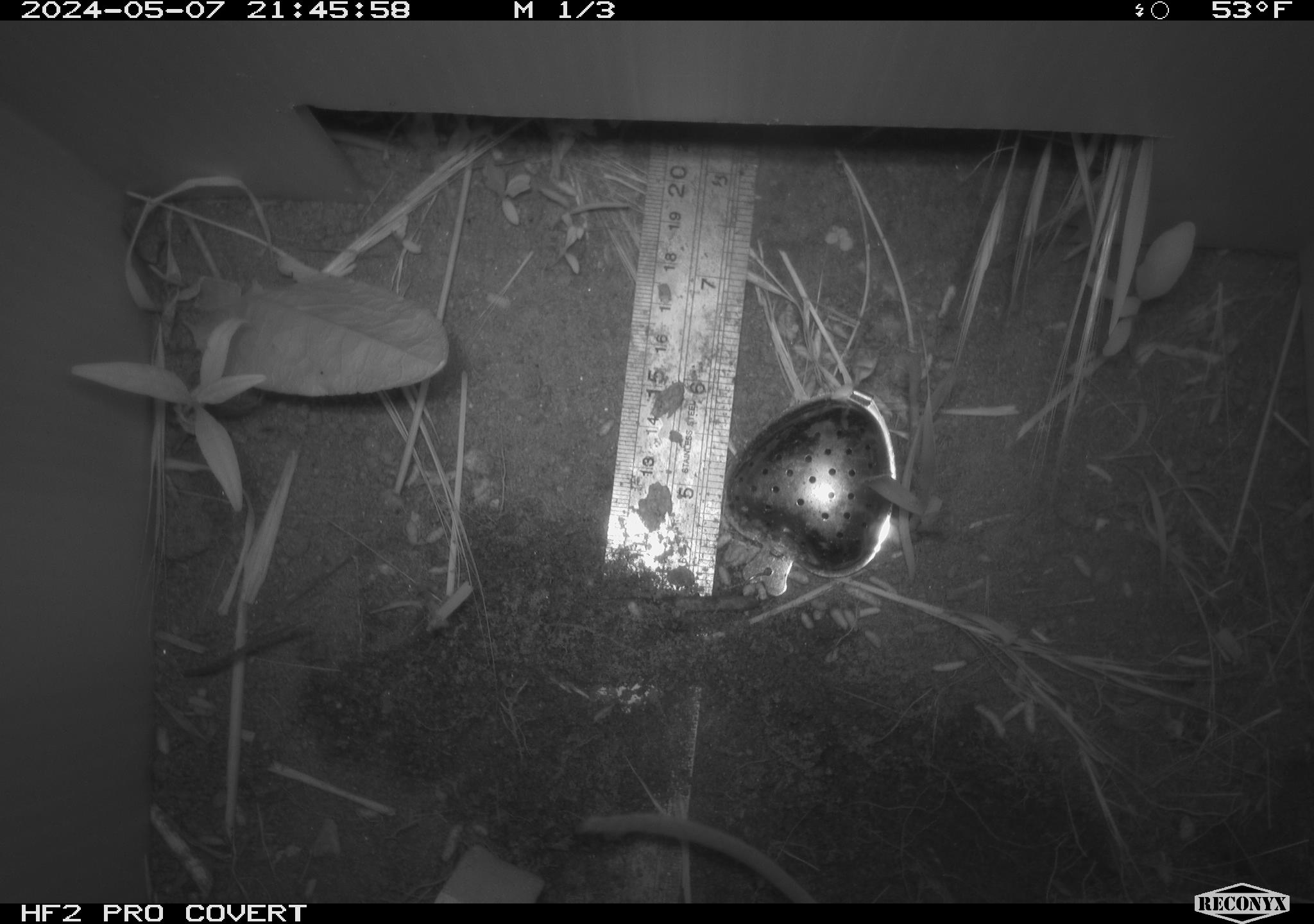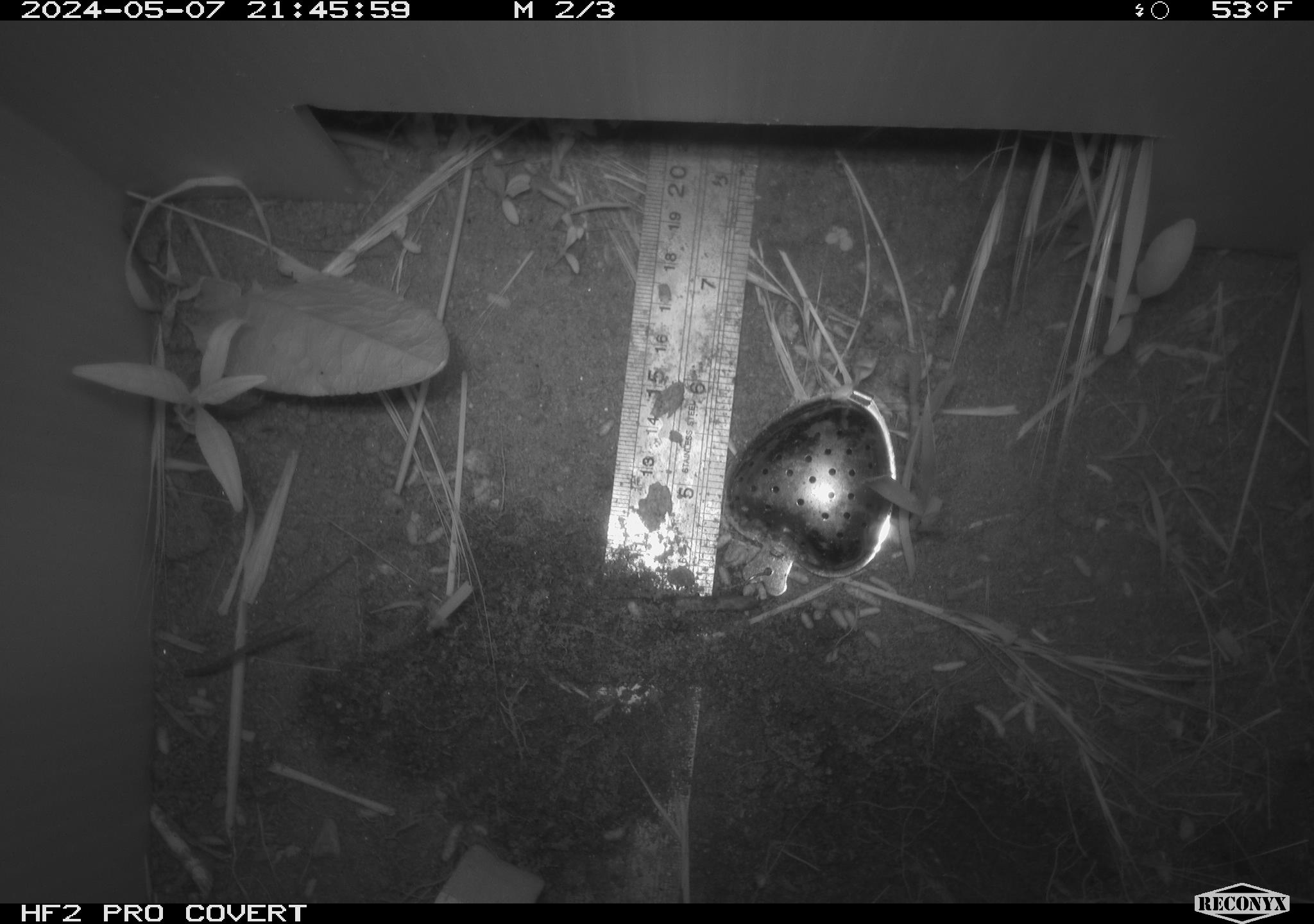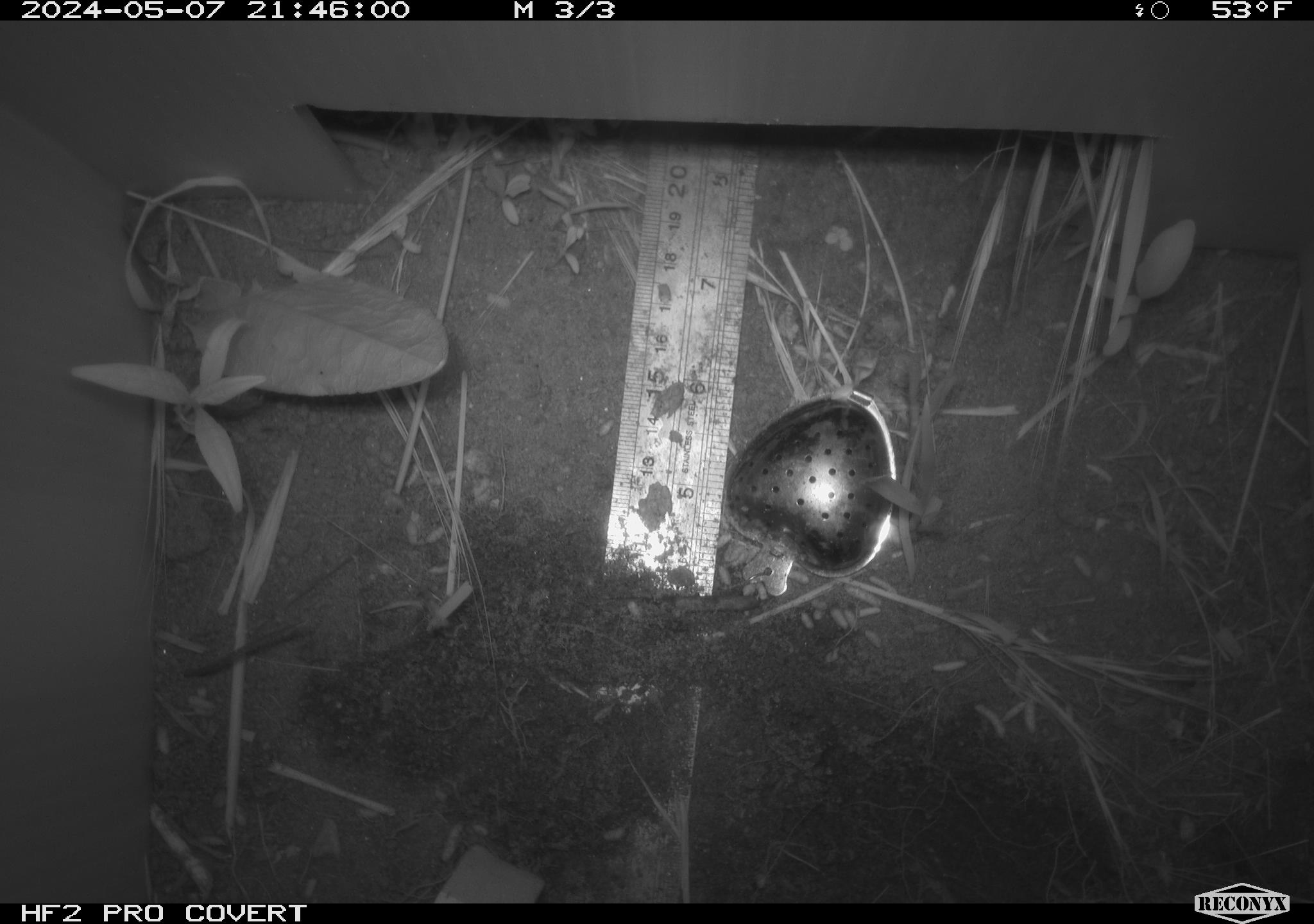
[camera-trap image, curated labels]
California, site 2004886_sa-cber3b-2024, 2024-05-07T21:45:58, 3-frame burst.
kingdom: Animalia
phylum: Chordata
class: Mammalia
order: Rodentia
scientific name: Rodentia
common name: mouse species